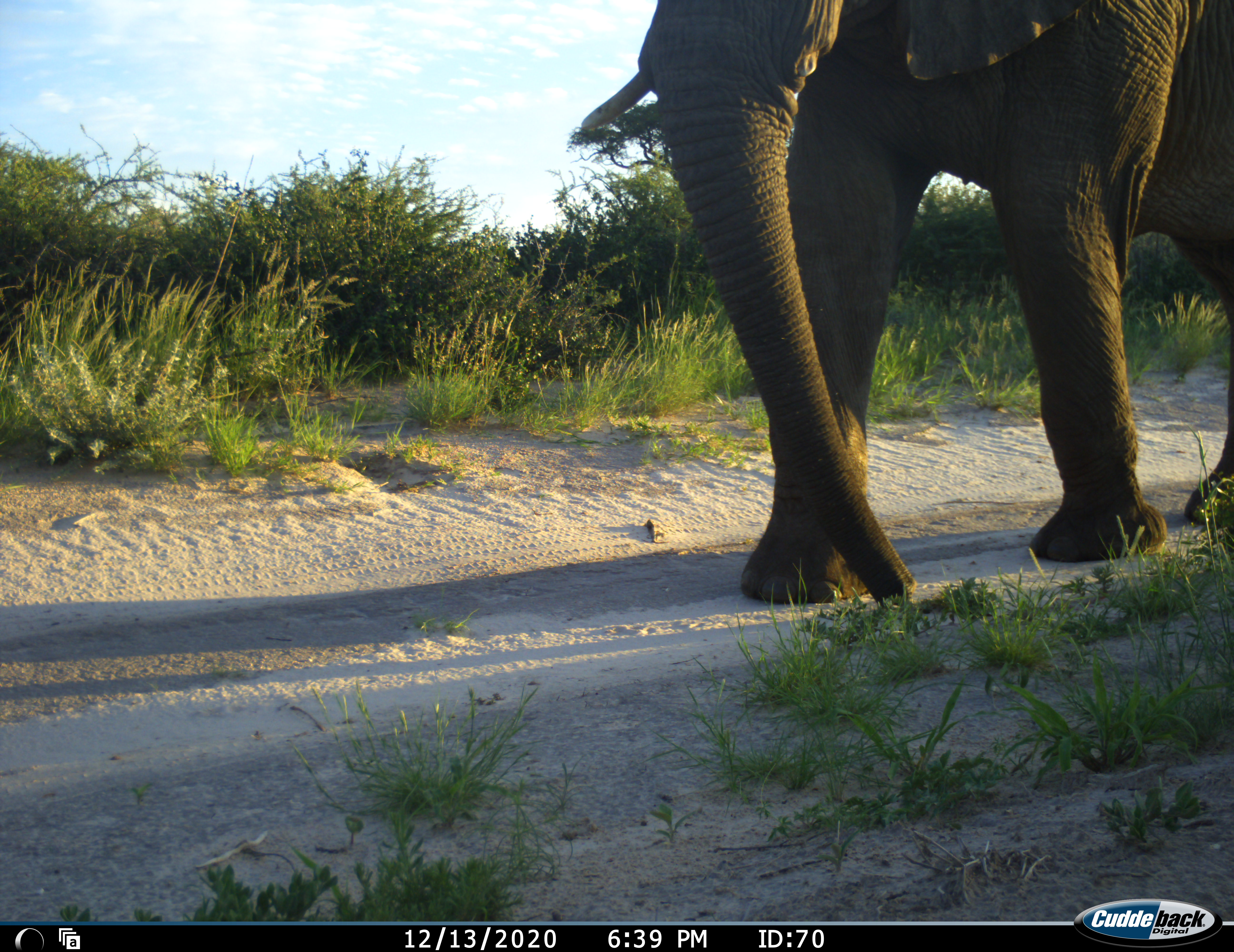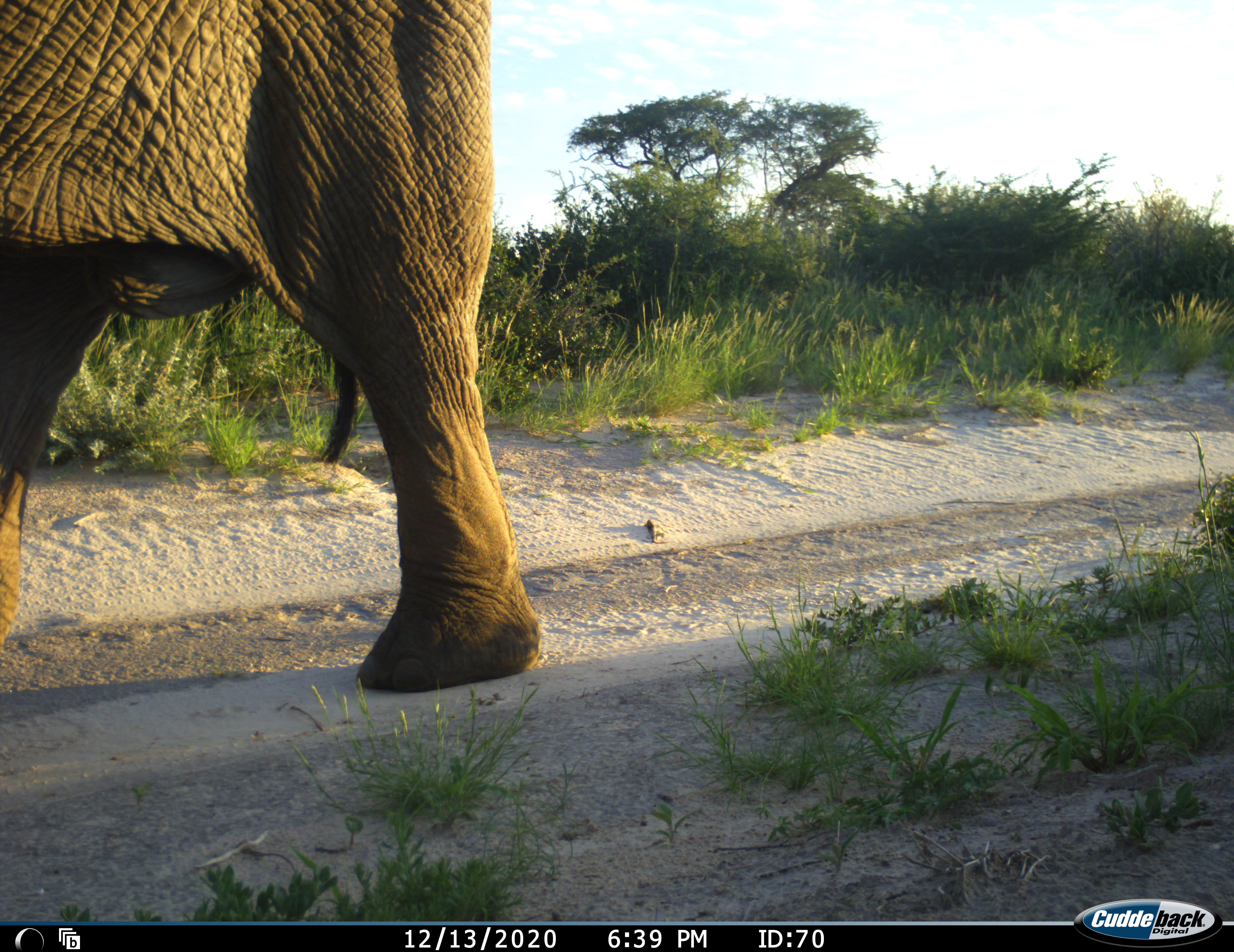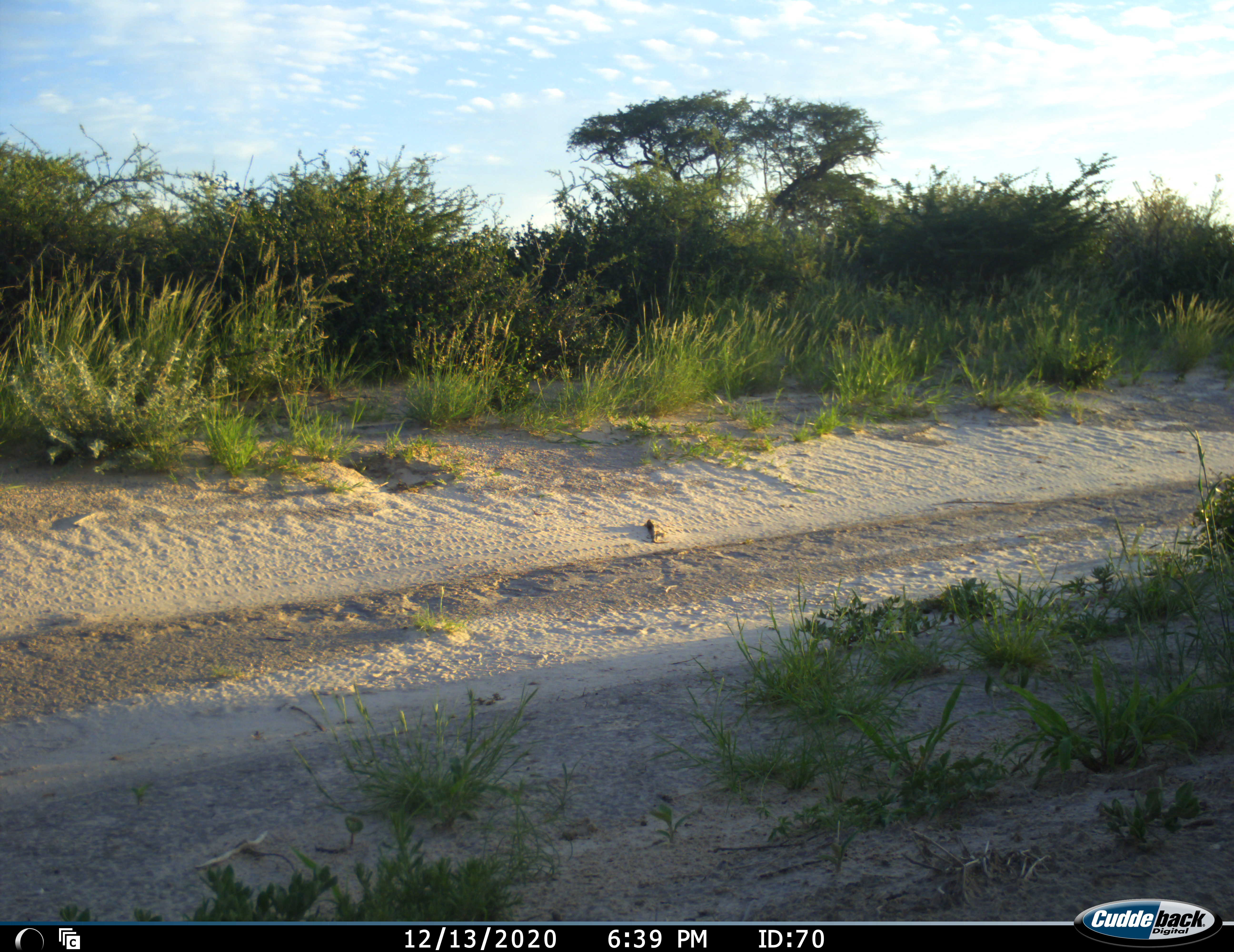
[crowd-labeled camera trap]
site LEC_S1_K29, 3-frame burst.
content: unidentified animal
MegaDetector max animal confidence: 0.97